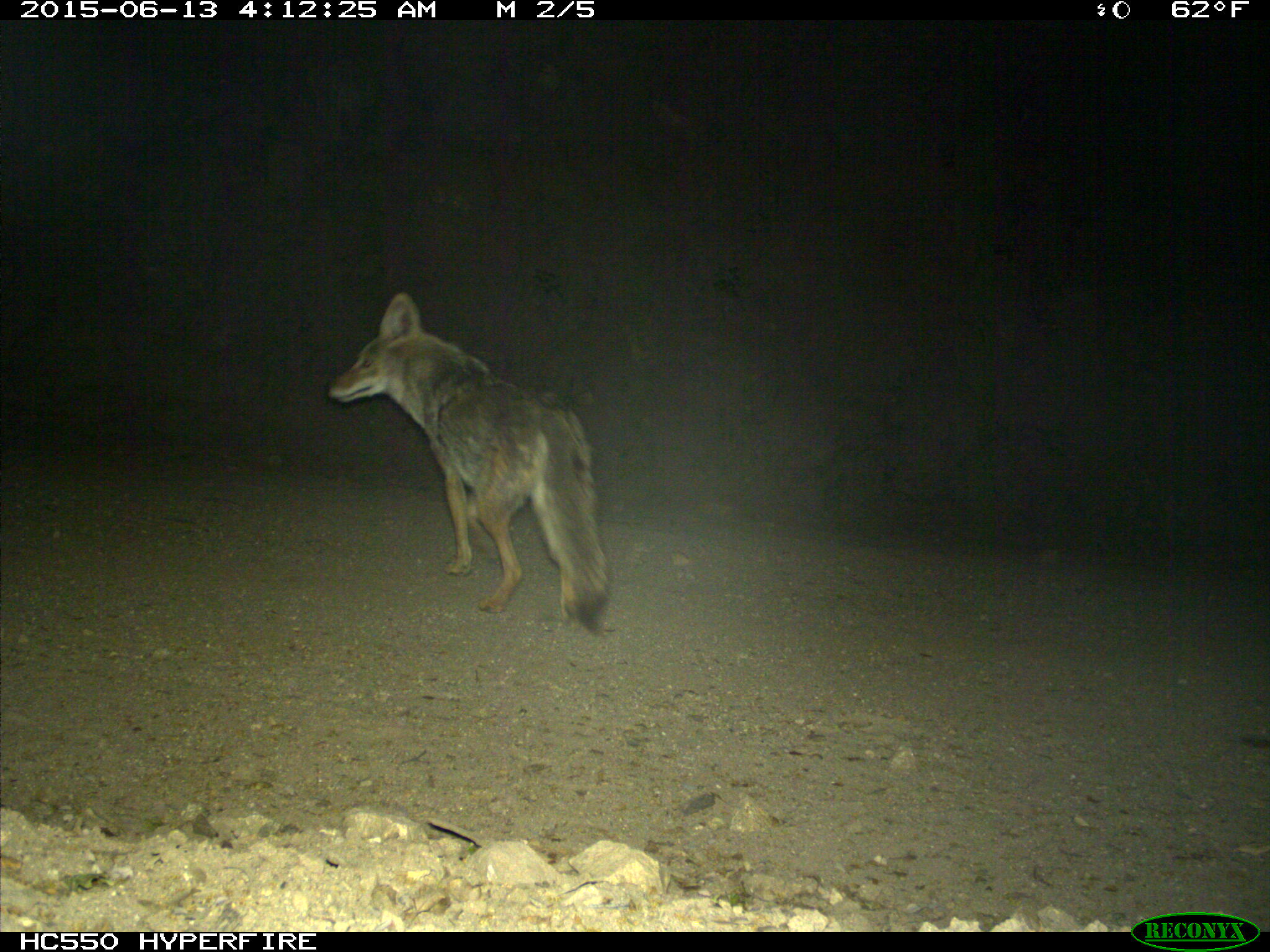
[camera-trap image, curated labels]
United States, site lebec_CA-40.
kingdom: Animalia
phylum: Chordata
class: Mammalia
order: Carnivora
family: Canidae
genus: Canis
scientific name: Canis latrans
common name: coyote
Canis latrans (coyote).